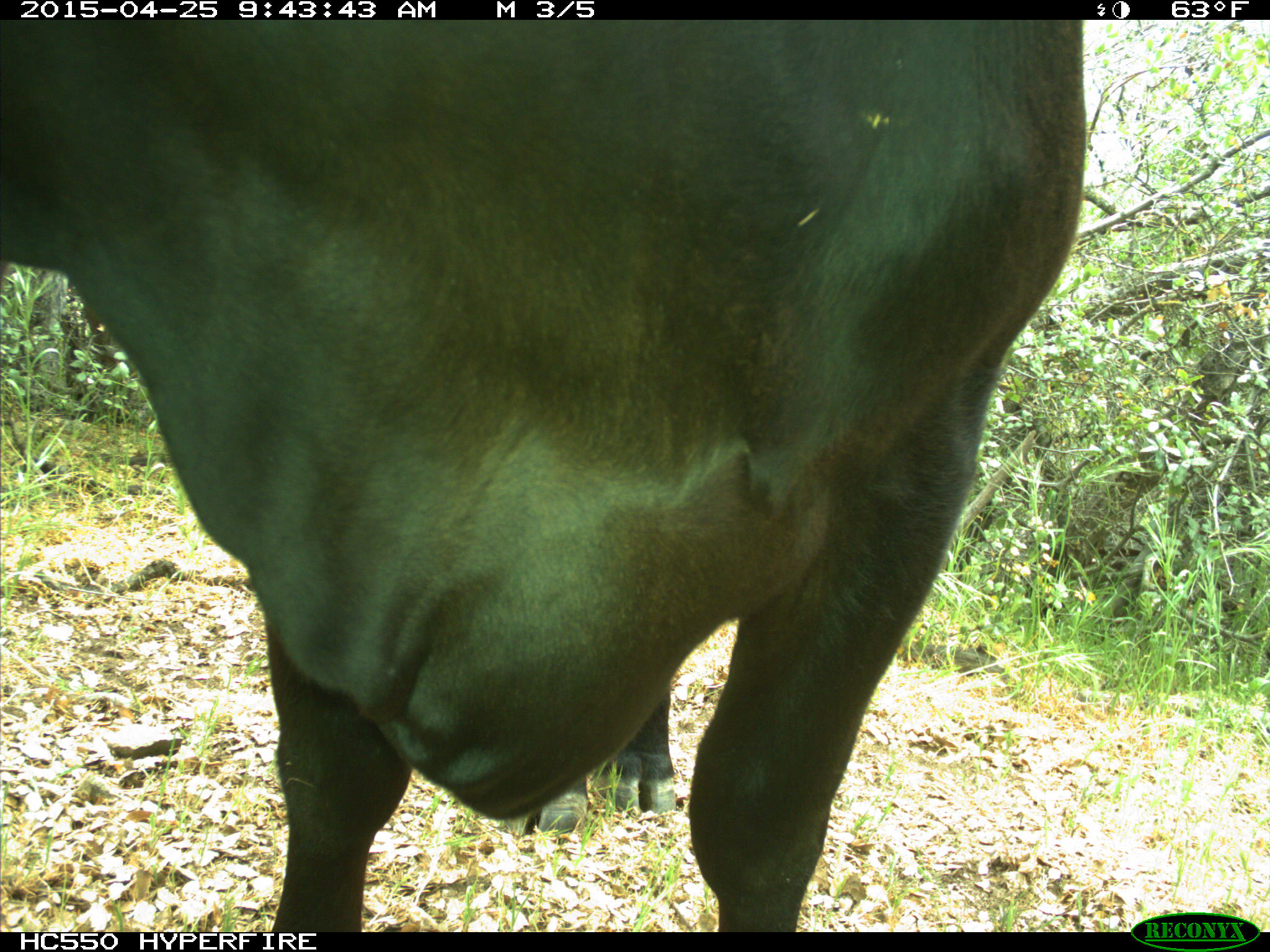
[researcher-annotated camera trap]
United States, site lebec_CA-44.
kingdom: Animalia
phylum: Chordata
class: Mammalia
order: Artiodactyla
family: Suidae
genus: Sus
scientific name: Sus scrofa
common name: wild boar